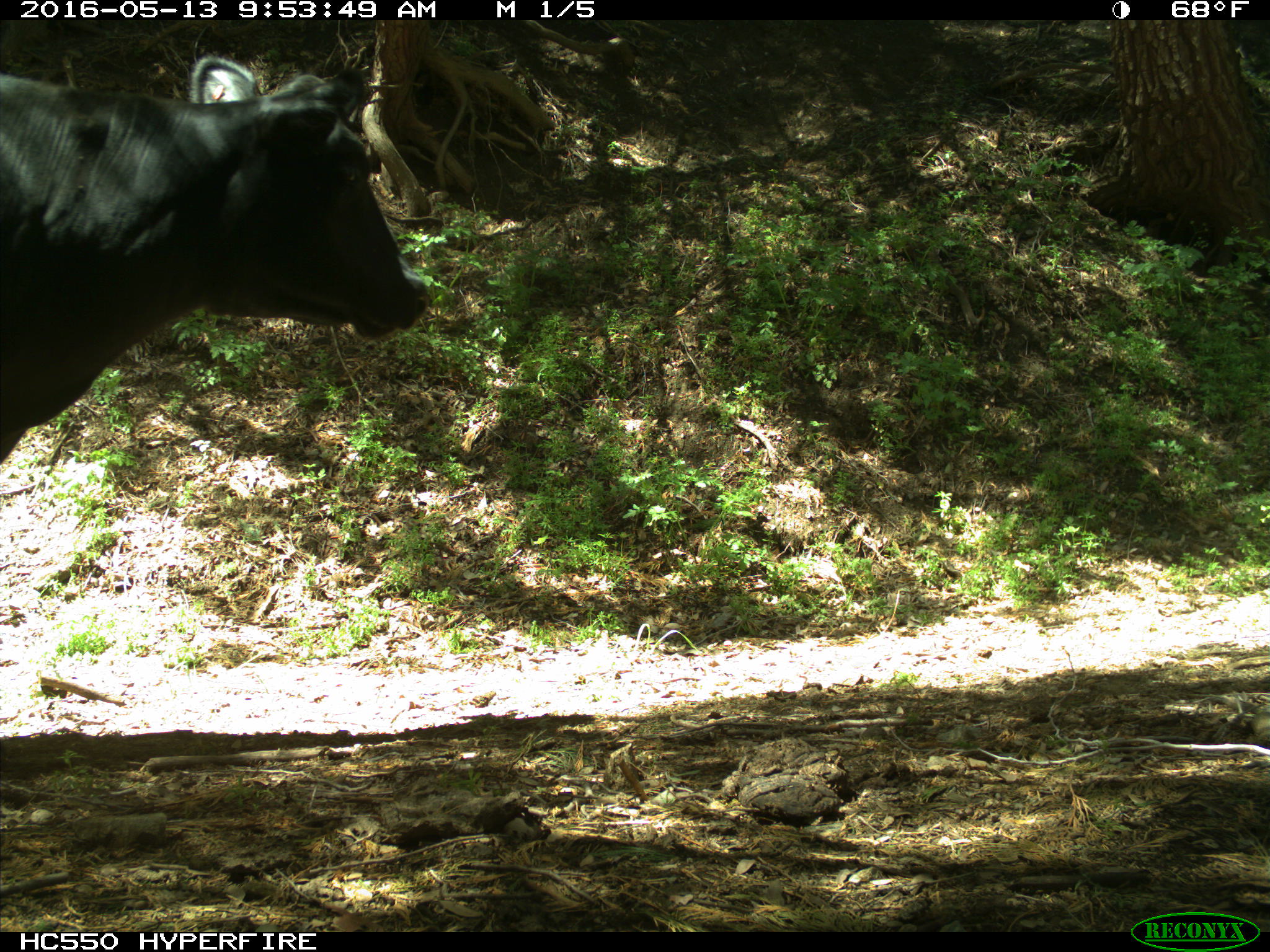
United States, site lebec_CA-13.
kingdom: Animalia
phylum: Chordata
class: Mammalia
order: Artiodactyla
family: Bovidae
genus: Bos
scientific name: Bos taurus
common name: domestic cow